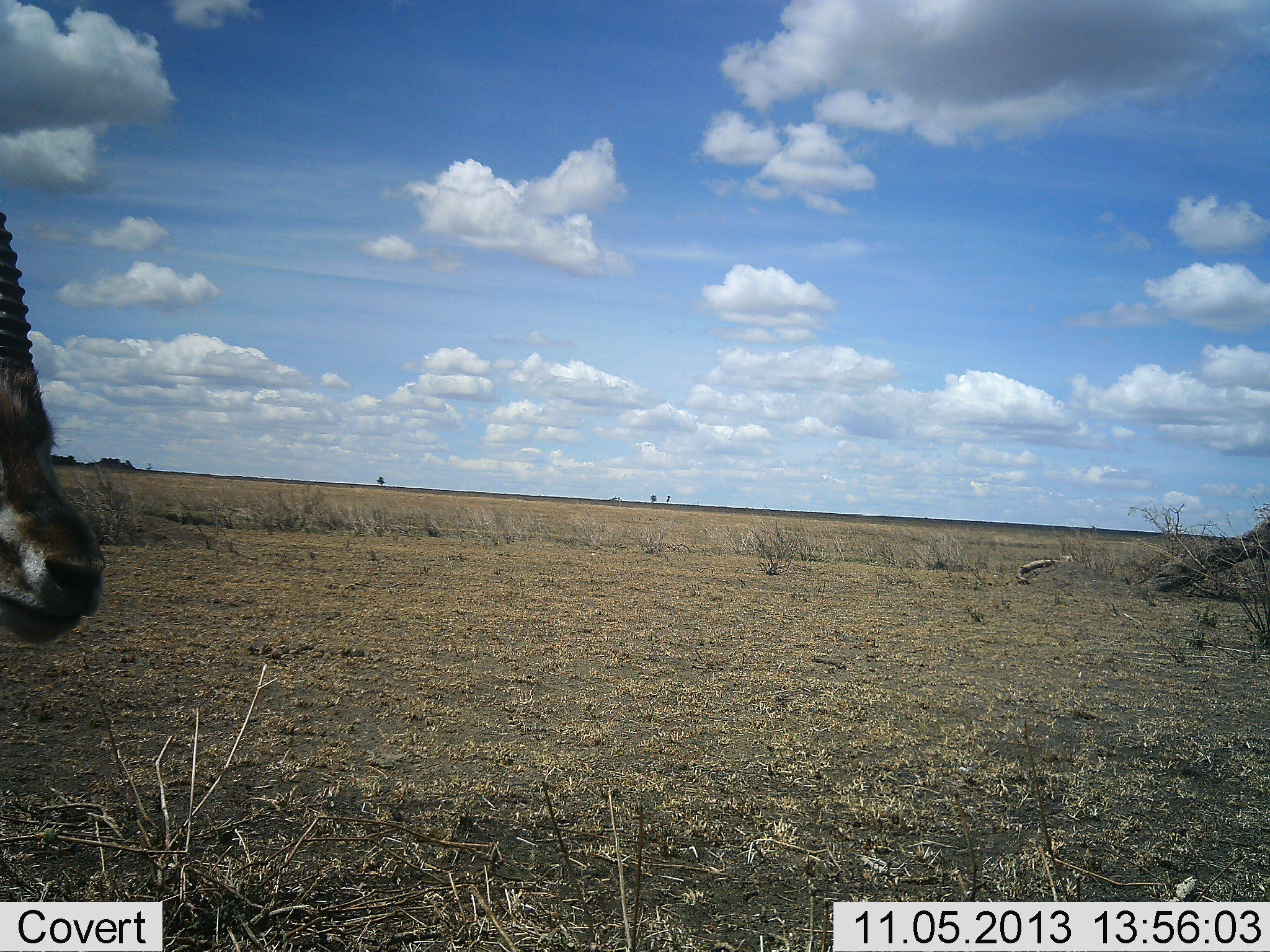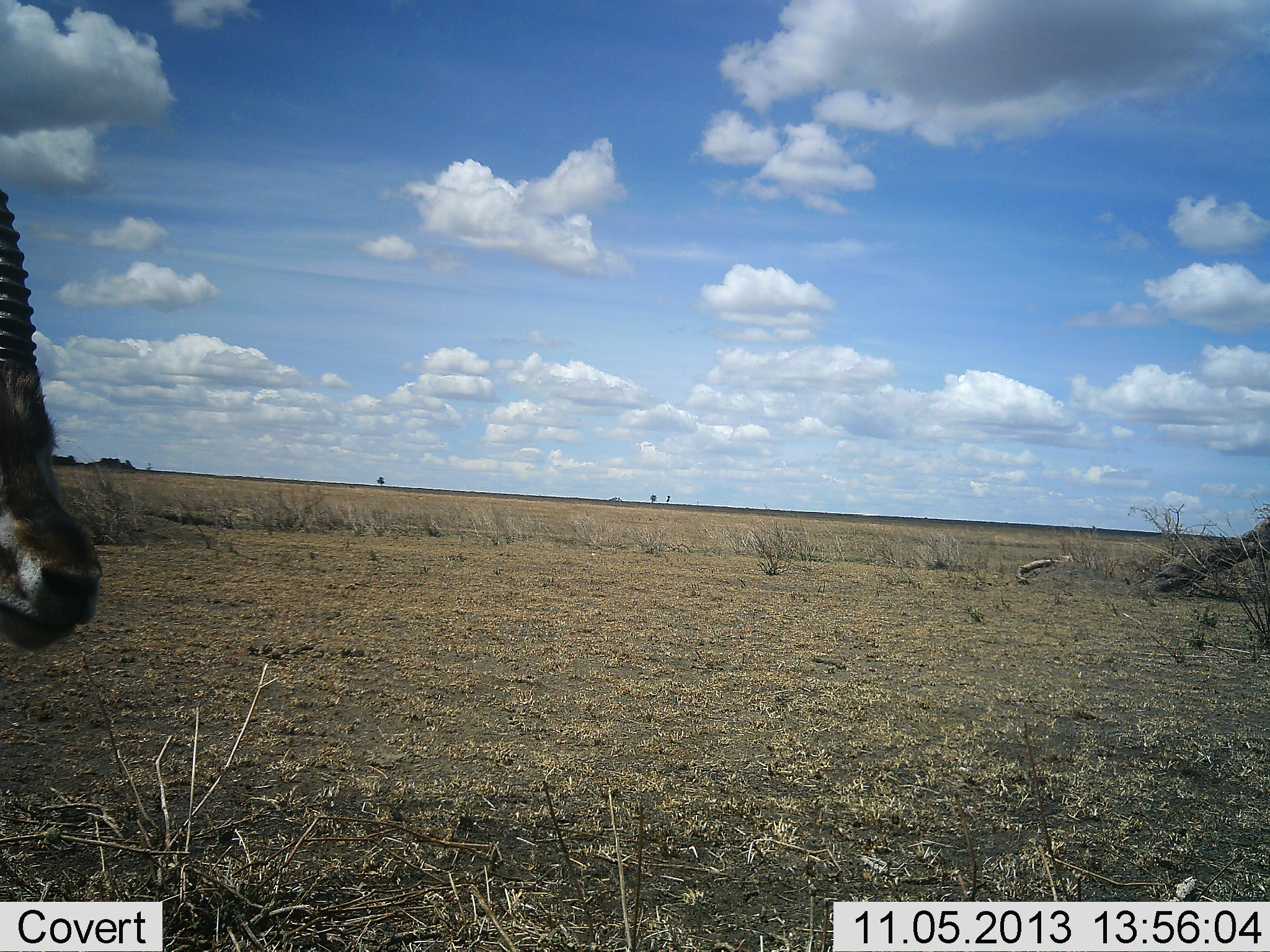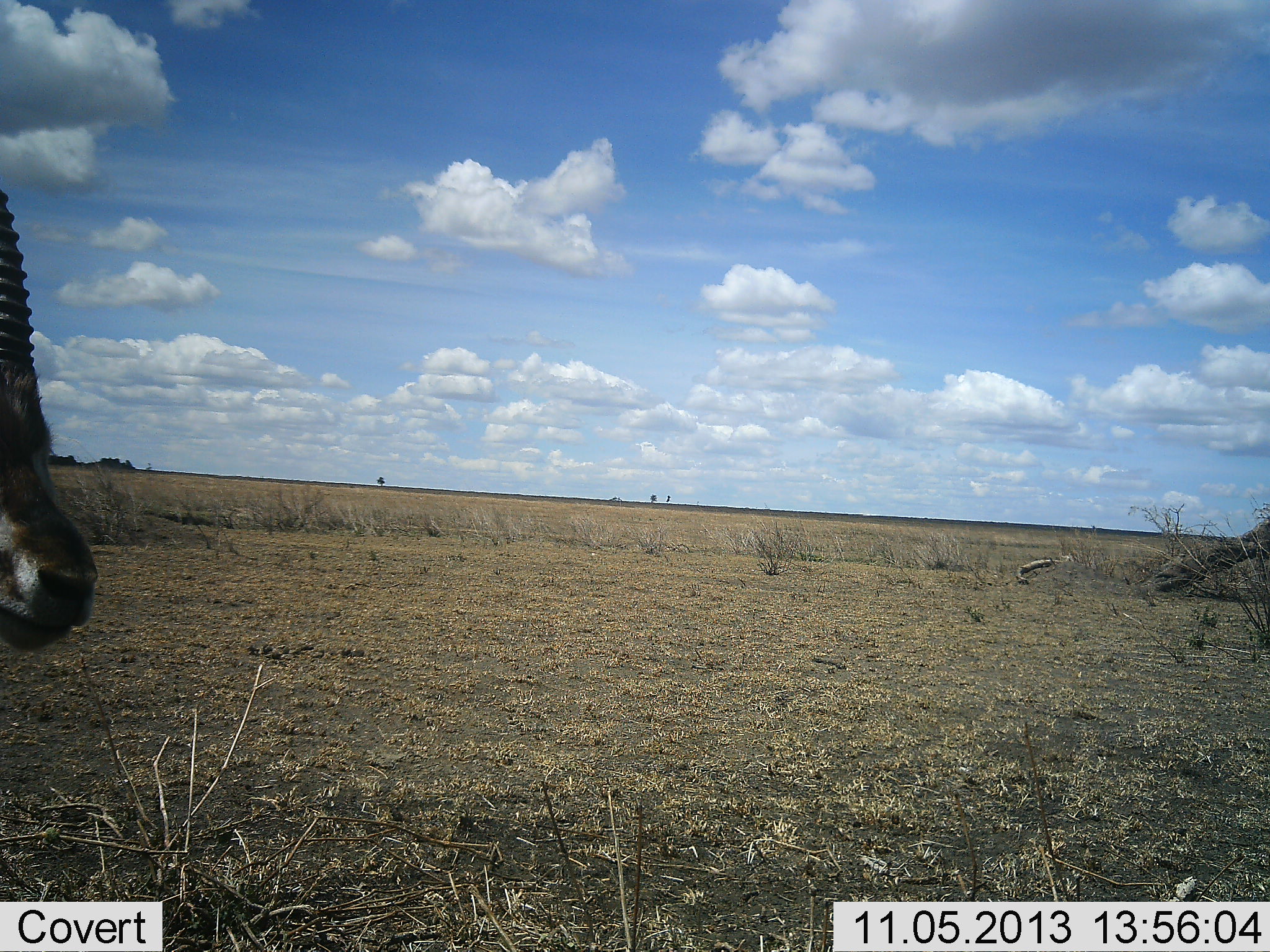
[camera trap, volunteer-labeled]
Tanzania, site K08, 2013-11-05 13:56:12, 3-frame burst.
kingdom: Animalia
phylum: Chordata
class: Mammalia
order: Artiodactyla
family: Bovidae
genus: Eudorcas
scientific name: Eudorcas thomsonii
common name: thomson's gazelle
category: gazellethomsons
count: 1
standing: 86%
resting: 9%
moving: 5%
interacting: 0%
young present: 0%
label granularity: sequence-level